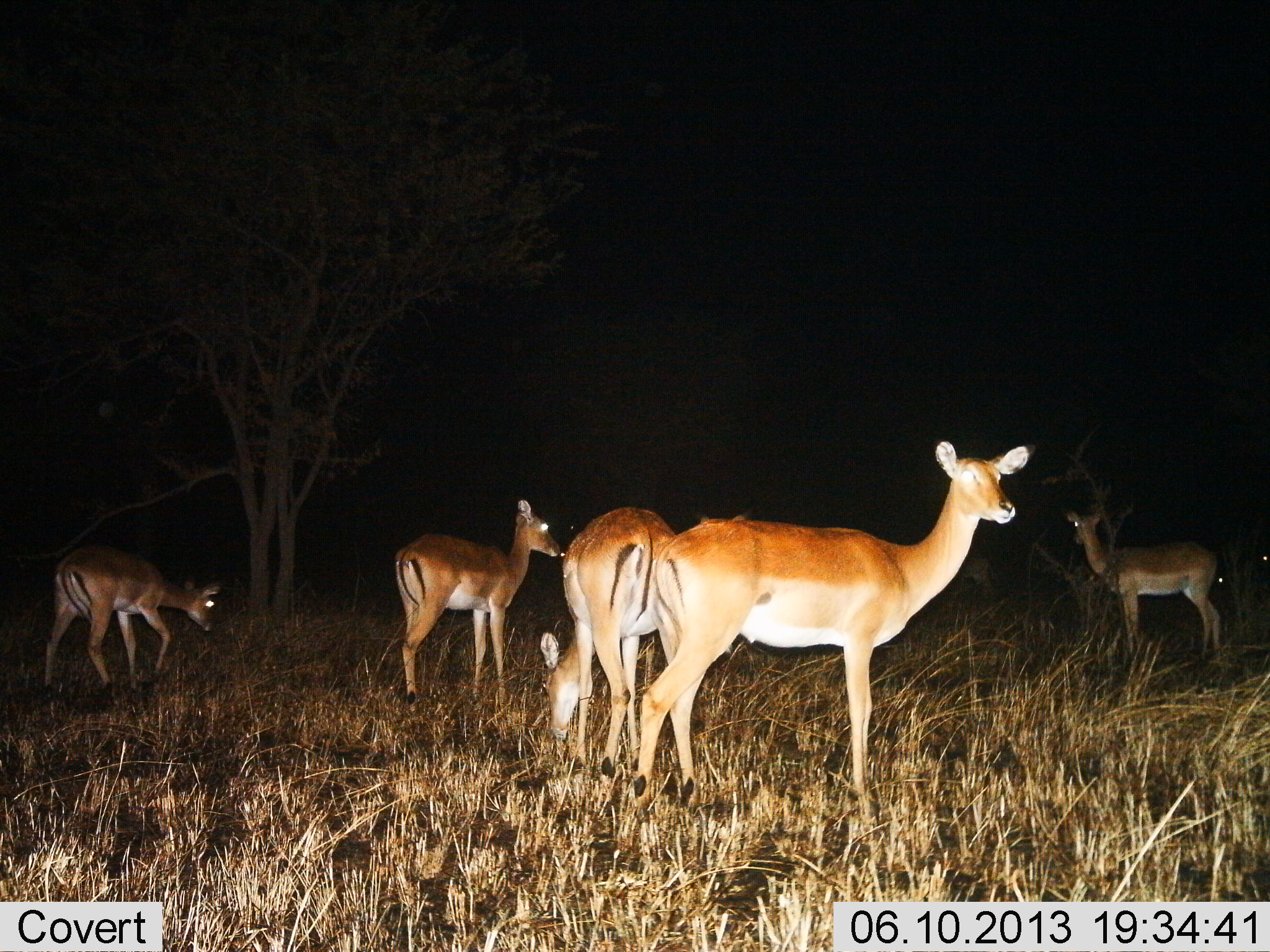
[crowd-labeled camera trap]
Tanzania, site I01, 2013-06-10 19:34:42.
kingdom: Animalia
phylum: Chordata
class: Mammalia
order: Artiodactyla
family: Bovidae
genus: Aepyceros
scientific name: Aepyceros melampus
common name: impala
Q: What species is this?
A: Impala (Aepyceros melampus).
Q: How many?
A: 5.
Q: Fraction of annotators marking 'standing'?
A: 100%.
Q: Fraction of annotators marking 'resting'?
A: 0%.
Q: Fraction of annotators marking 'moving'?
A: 20%.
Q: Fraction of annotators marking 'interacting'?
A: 0%.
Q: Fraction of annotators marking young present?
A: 0%.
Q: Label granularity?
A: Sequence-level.